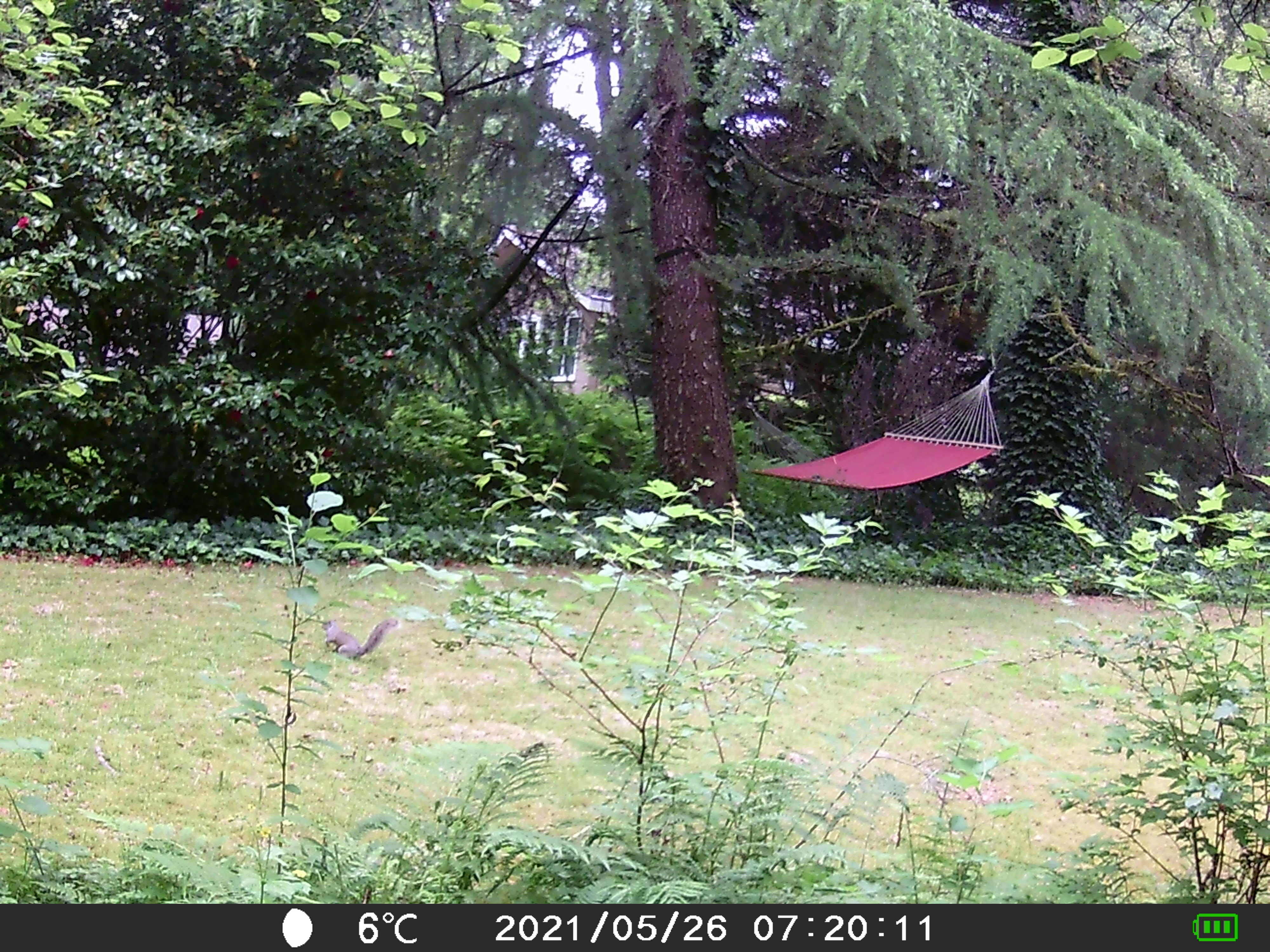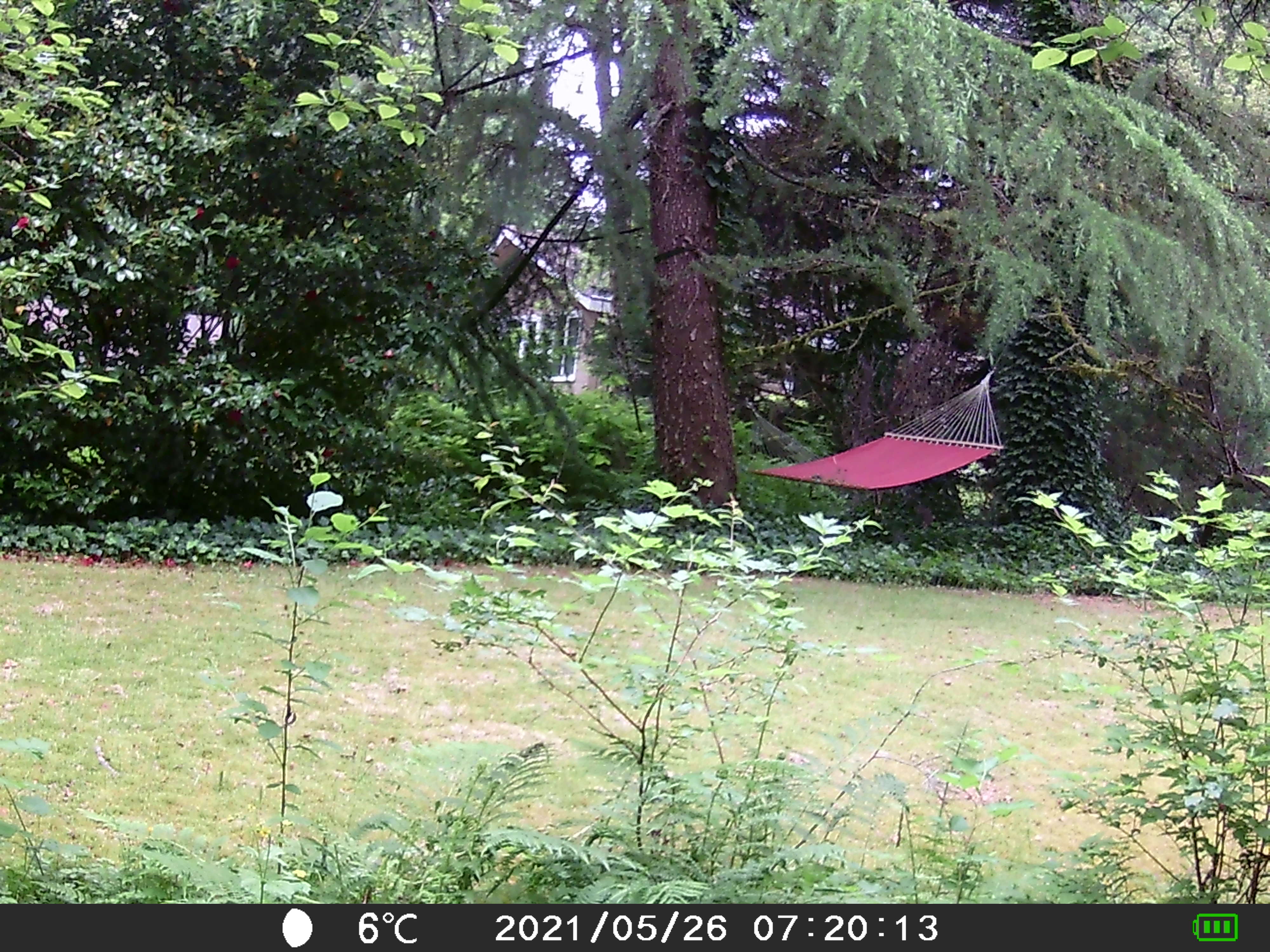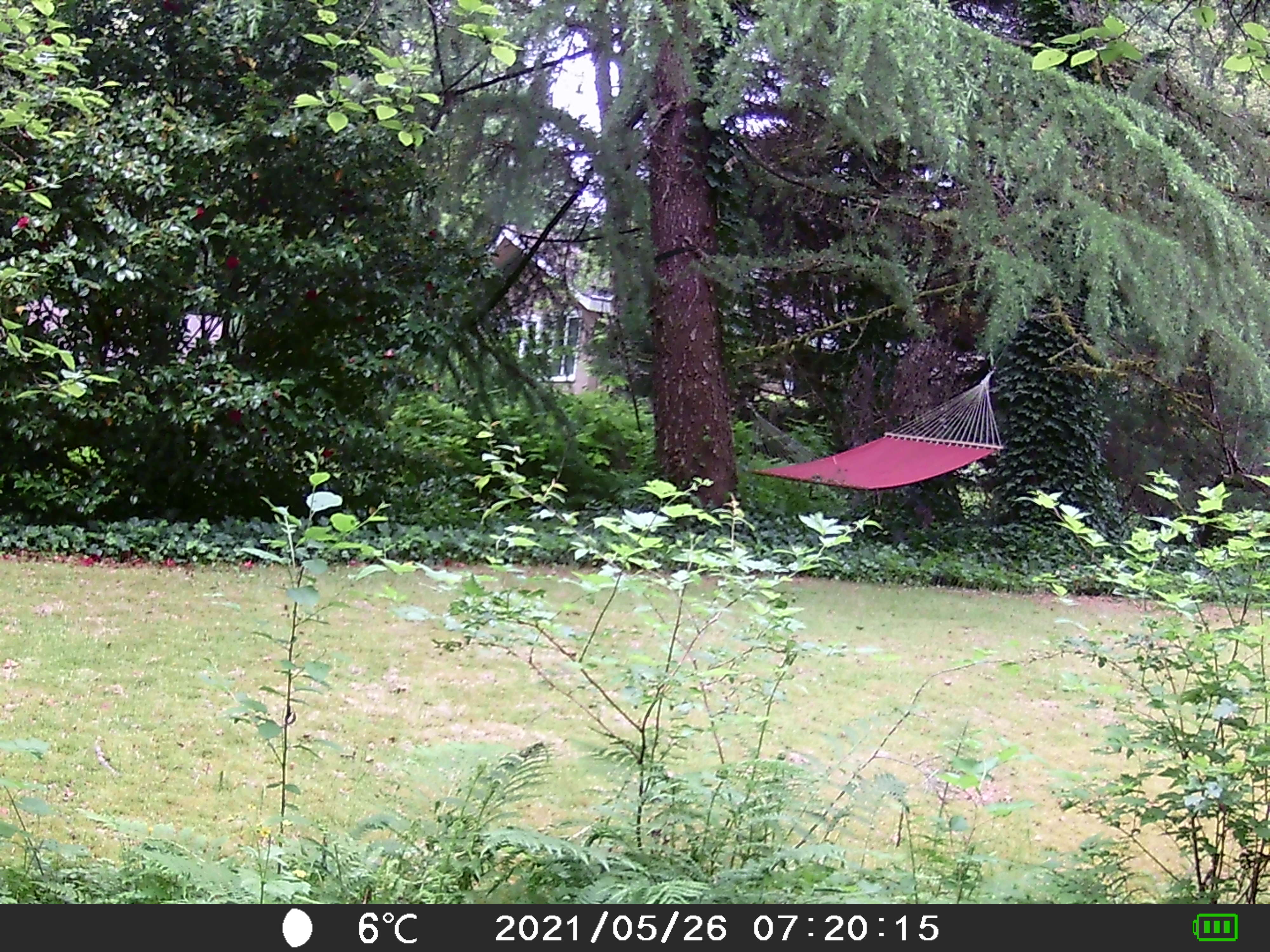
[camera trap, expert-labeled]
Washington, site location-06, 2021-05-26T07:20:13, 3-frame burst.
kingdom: Animalia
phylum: Chordata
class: Mammalia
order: Rodentia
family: Sciuridae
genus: Sciurus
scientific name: Sciurus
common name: squirrel